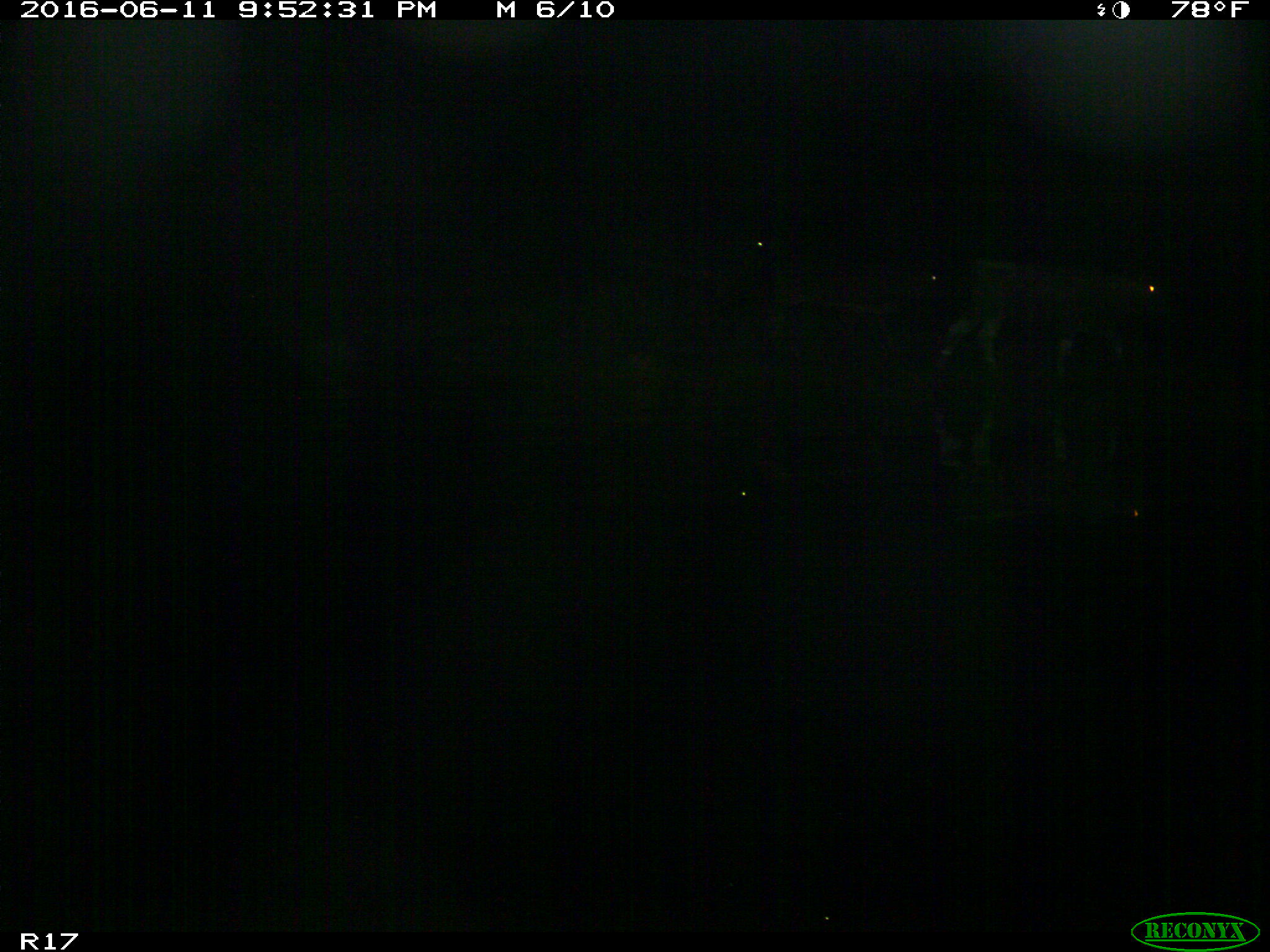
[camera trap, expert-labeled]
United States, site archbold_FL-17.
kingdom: Animalia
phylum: Chordata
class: Mammalia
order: Artiodactyla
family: Bovidae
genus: Bos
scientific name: Bos taurus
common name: domestic cow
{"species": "Bos taurus (domestic cow)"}